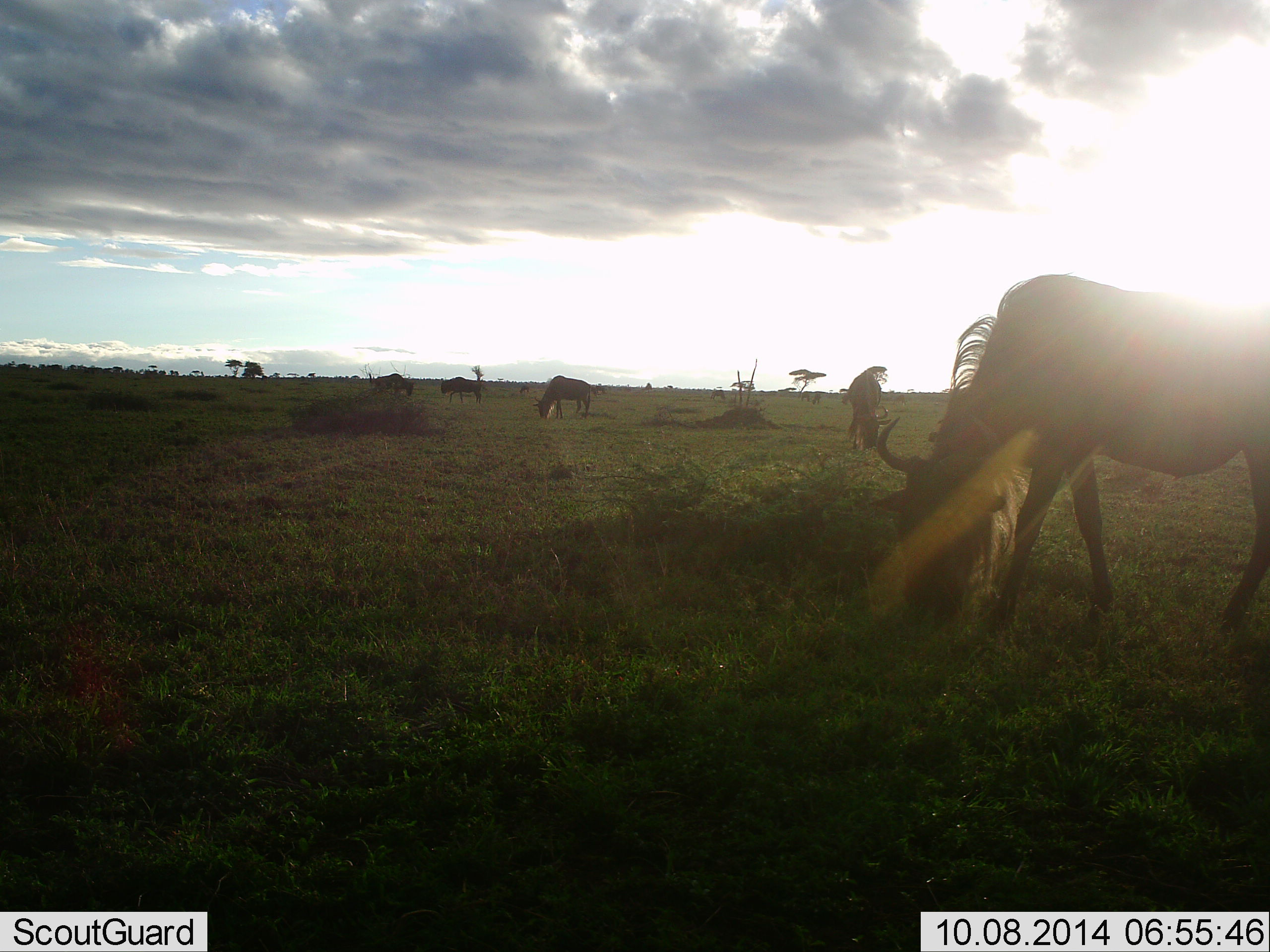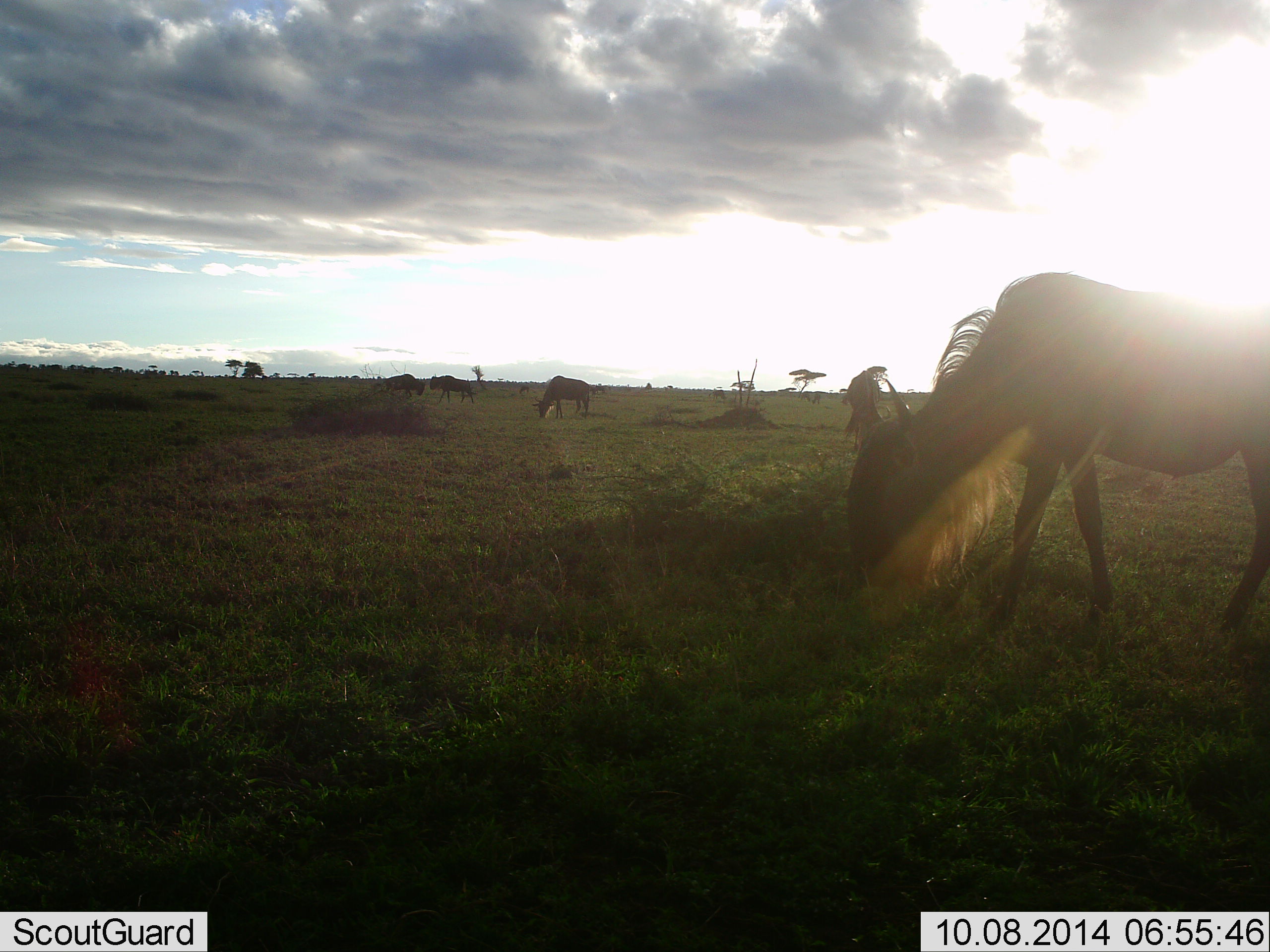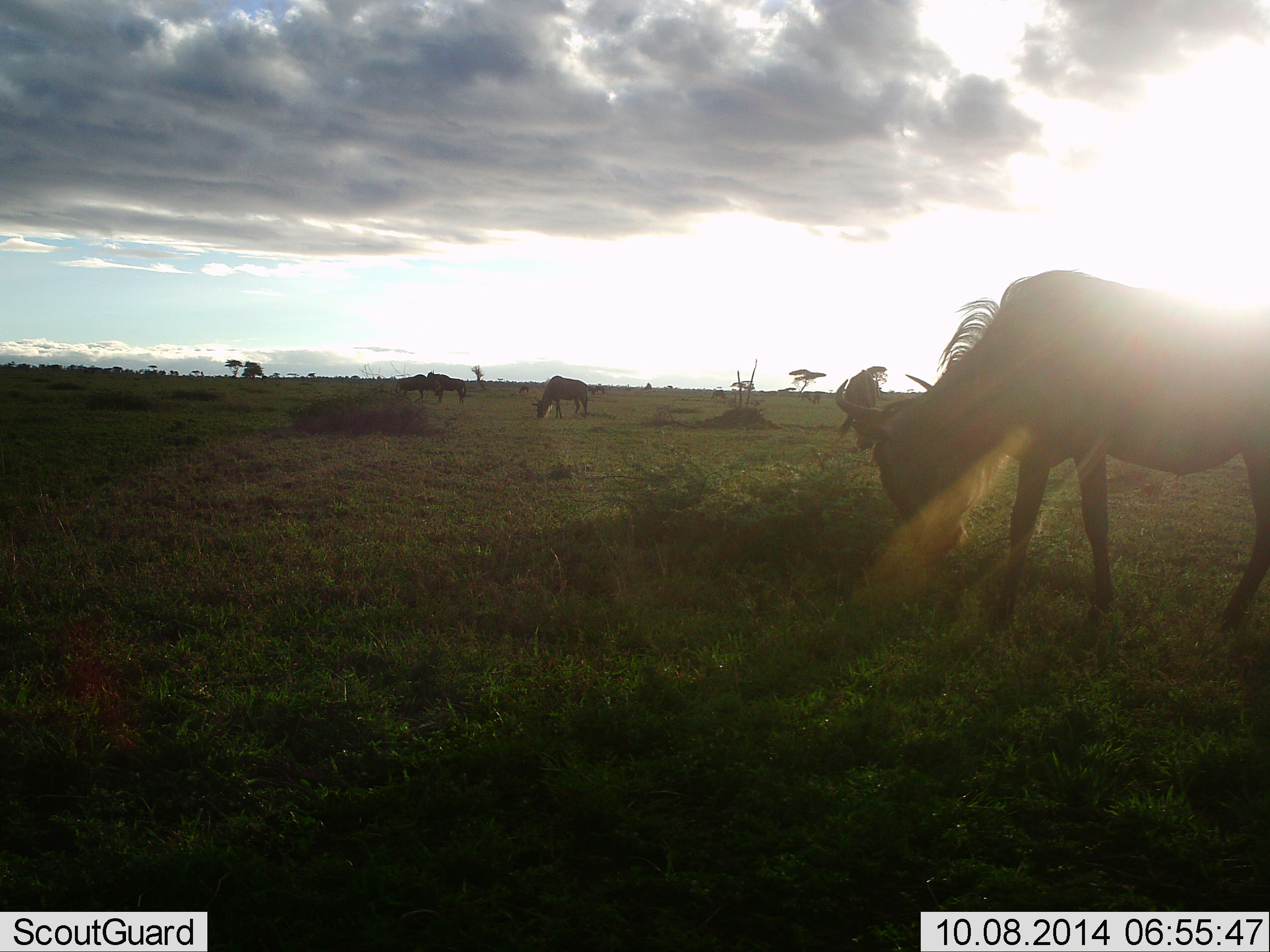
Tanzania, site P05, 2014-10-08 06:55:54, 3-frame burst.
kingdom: Animalia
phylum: Chordata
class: Mammalia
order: Artiodactyla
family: Bovidae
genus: Connochaetes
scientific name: Connochaetes taurinus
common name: blue wildebeest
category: wildebeest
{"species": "wildebeest (blue wildebeest) (Connochaetes taurinus)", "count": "5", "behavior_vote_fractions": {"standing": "20%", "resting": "0%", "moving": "30%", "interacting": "20%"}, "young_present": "0%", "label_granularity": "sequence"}